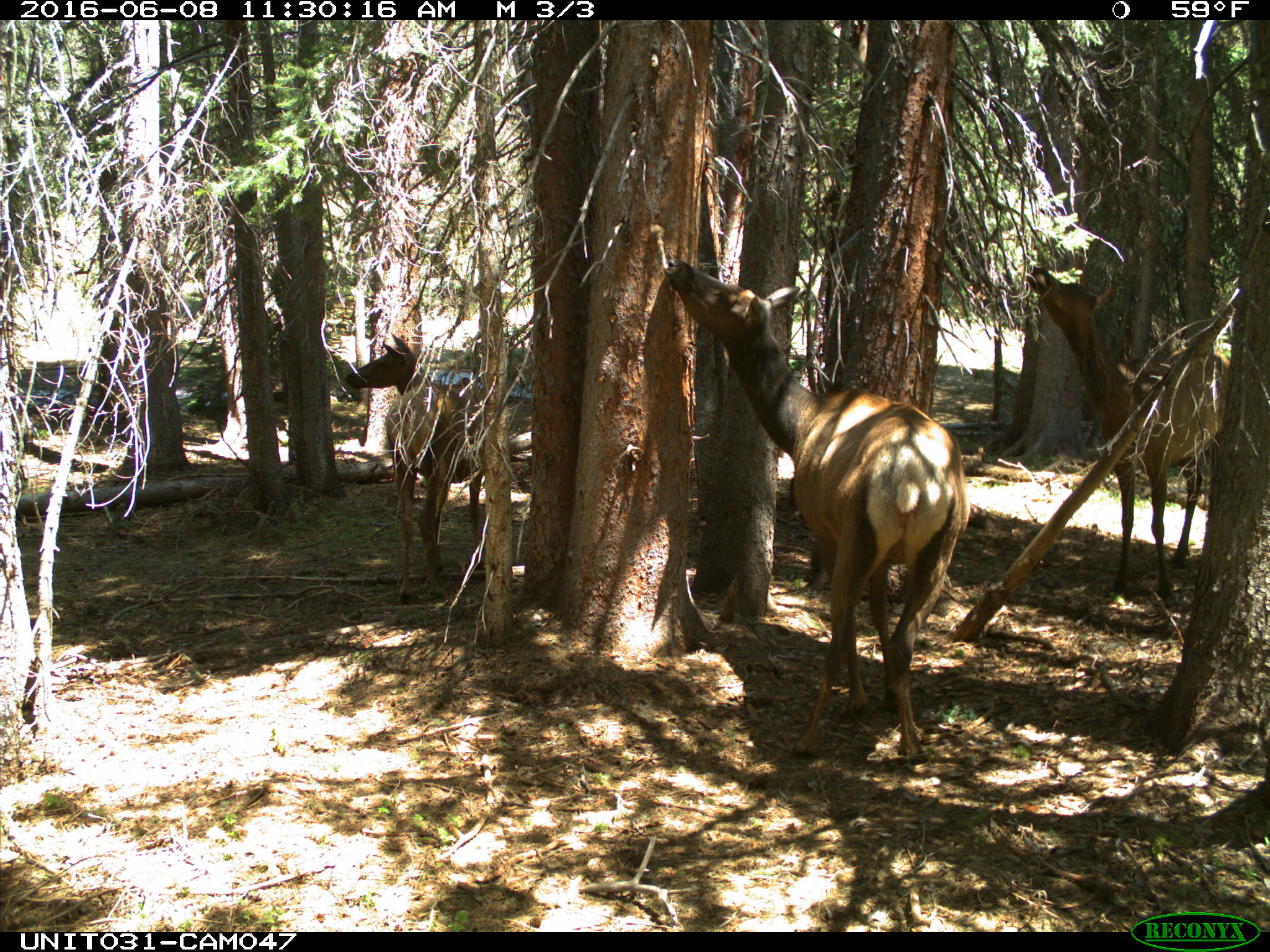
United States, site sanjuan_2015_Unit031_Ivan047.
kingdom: Animalia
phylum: Chordata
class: Mammalia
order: Artiodactyla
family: Cervidae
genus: Cervus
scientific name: Cervus elaphus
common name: red deer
Cervus elaphus (red deer).